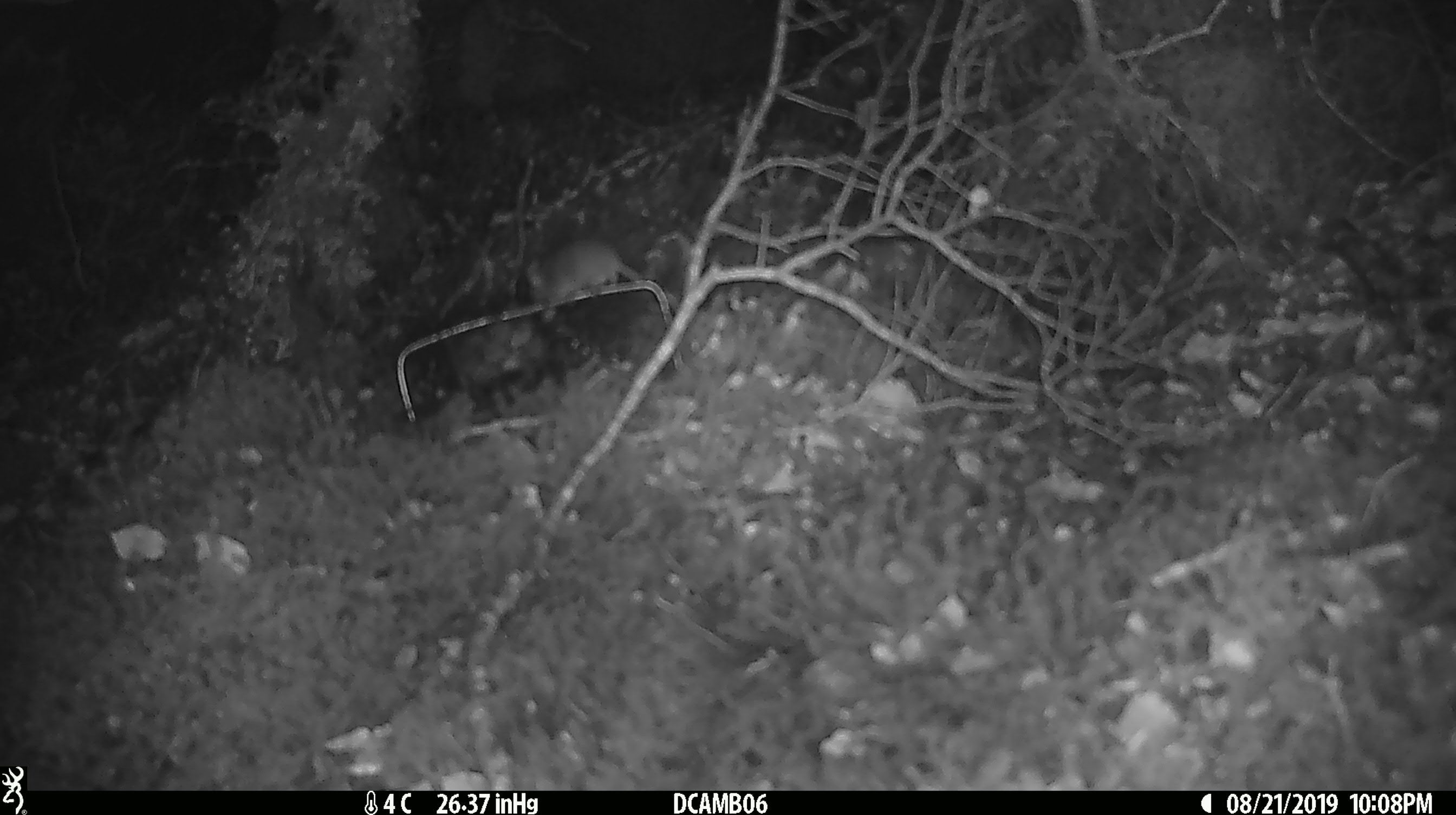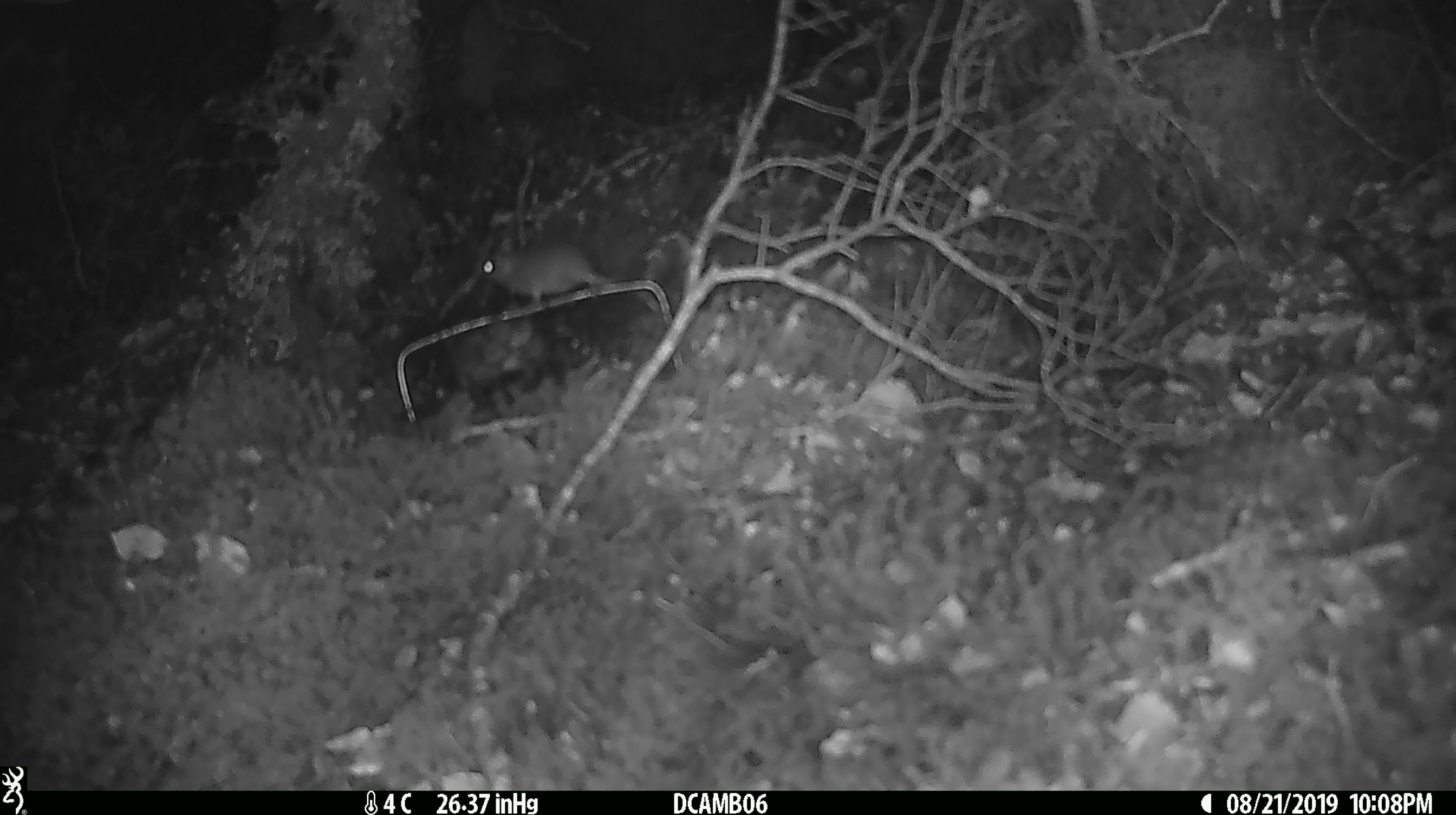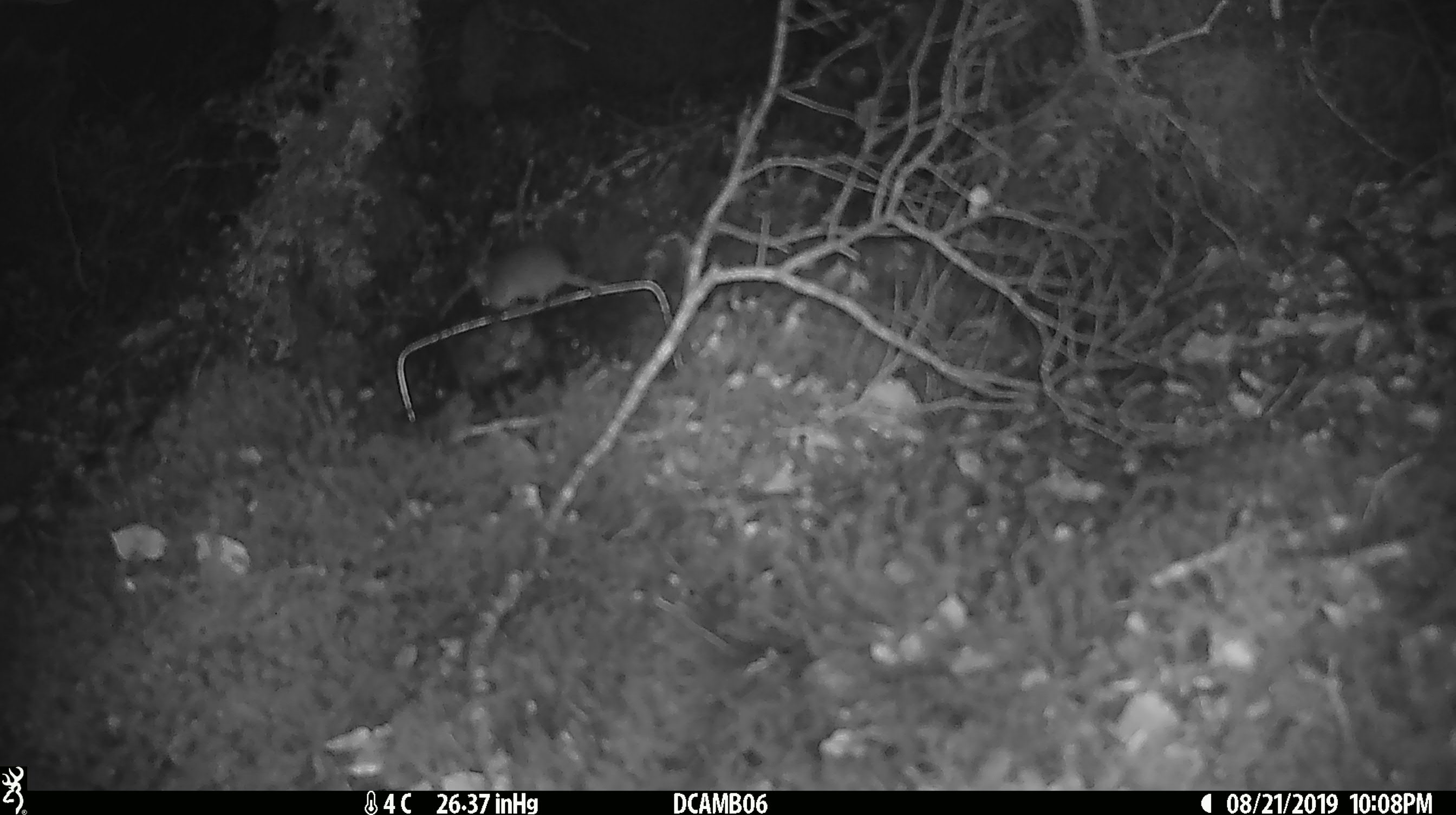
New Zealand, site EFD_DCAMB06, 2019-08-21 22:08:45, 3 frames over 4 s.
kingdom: Animalia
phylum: Chordata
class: Mammalia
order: Rodentia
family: Muridae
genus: Mus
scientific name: Mus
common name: mouse